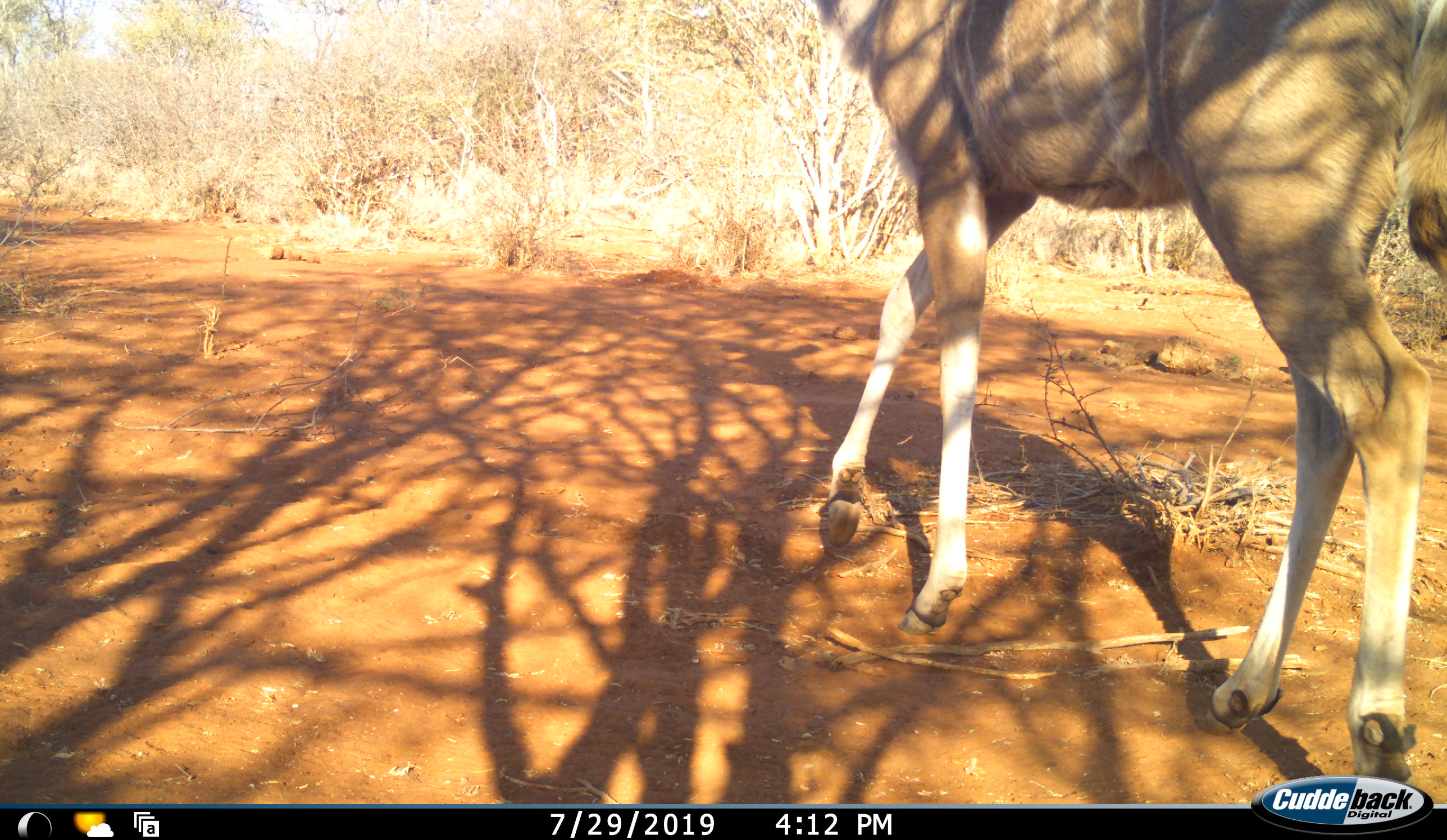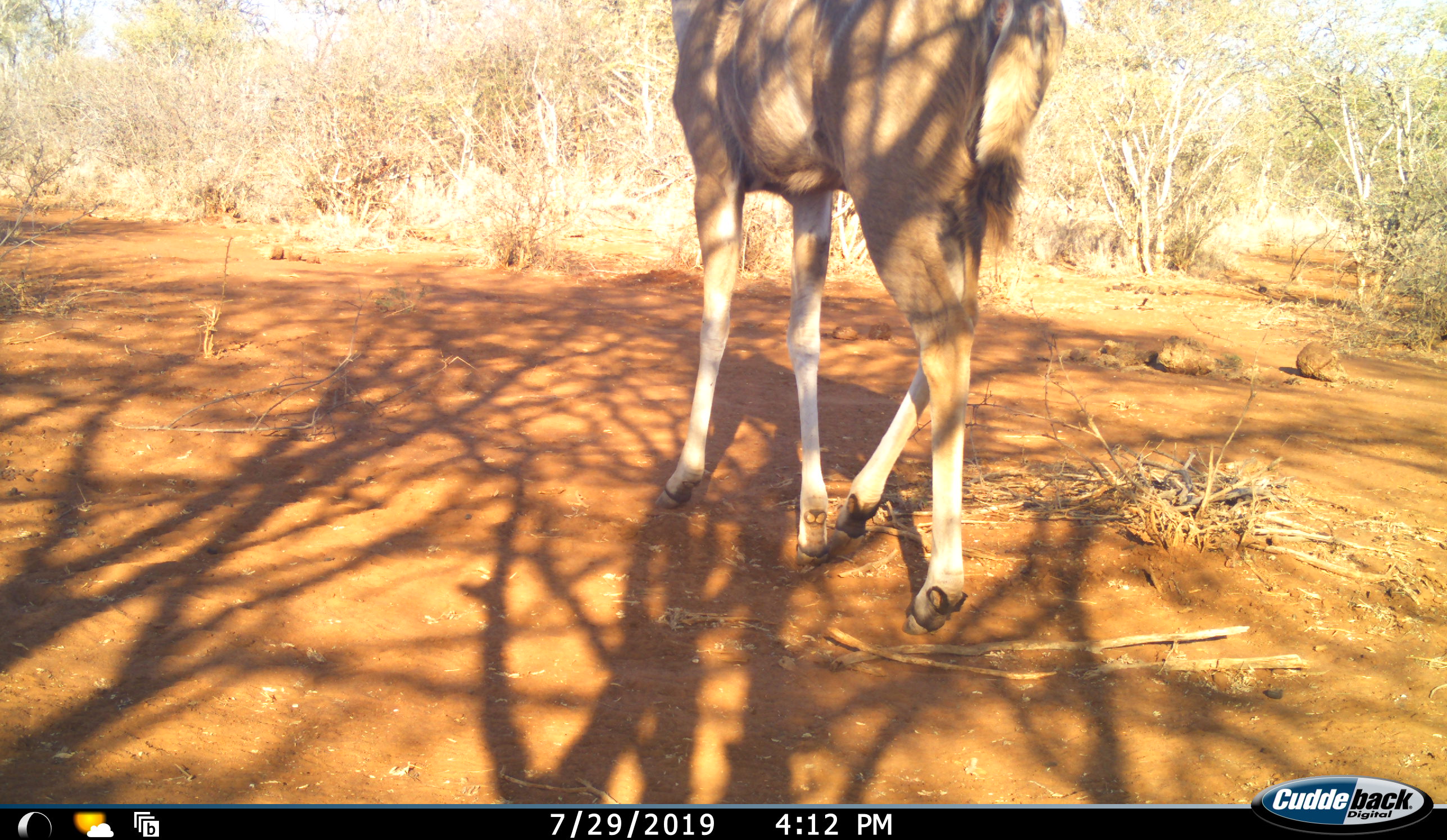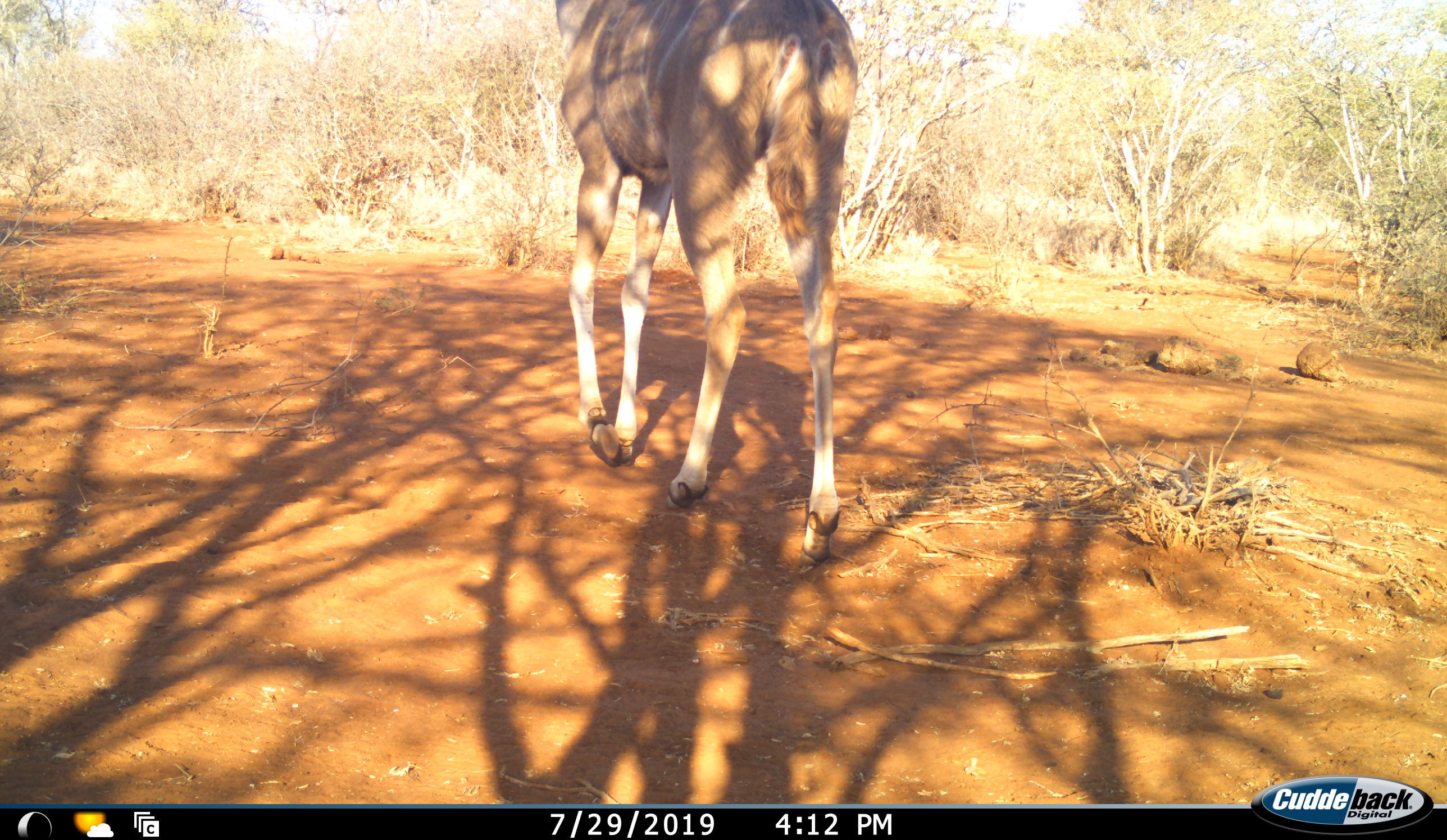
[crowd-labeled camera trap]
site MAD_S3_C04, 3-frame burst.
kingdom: Animalia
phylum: Chordata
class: Mammalia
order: Artiodactyla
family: Bovidae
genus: Tragelaphus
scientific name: Tragelaphus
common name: kudu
Kudu (Tragelaphus), count 1. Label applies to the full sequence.